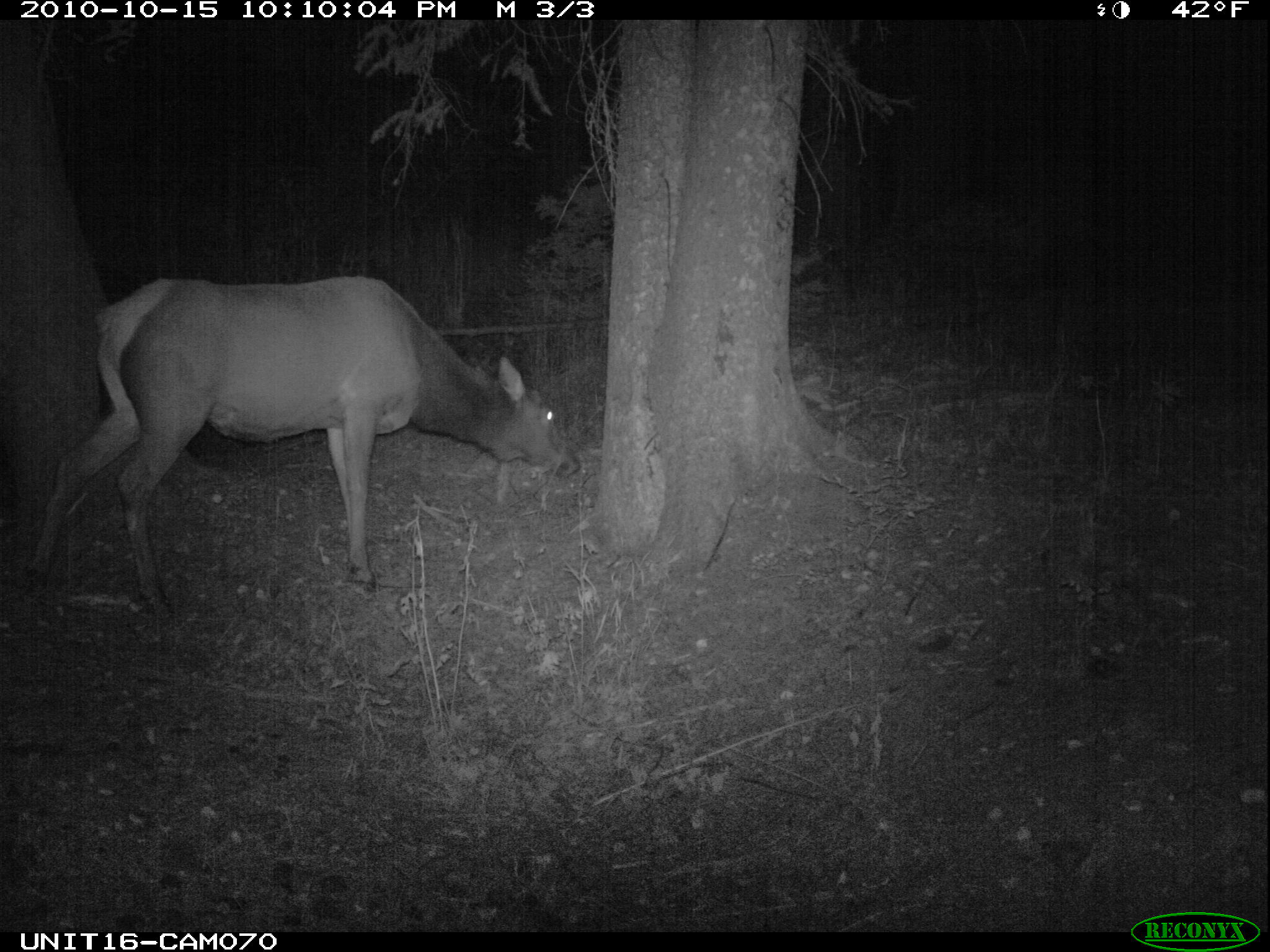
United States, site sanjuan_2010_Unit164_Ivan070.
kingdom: Animalia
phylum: Chordata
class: Mammalia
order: Artiodactyla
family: Cervidae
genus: Cervus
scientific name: Cervus elaphus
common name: red deer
Cervus elaphus (red deer).